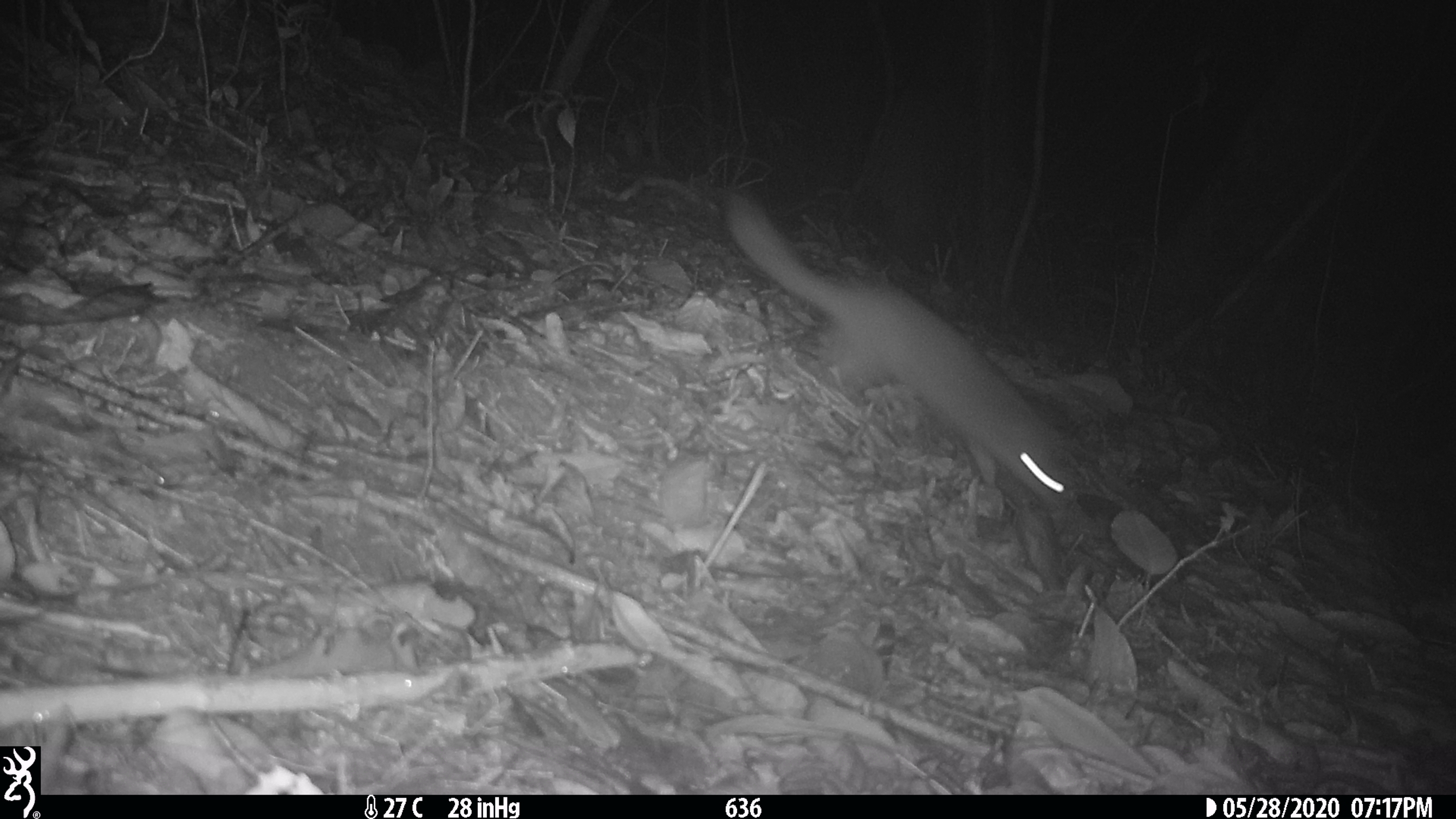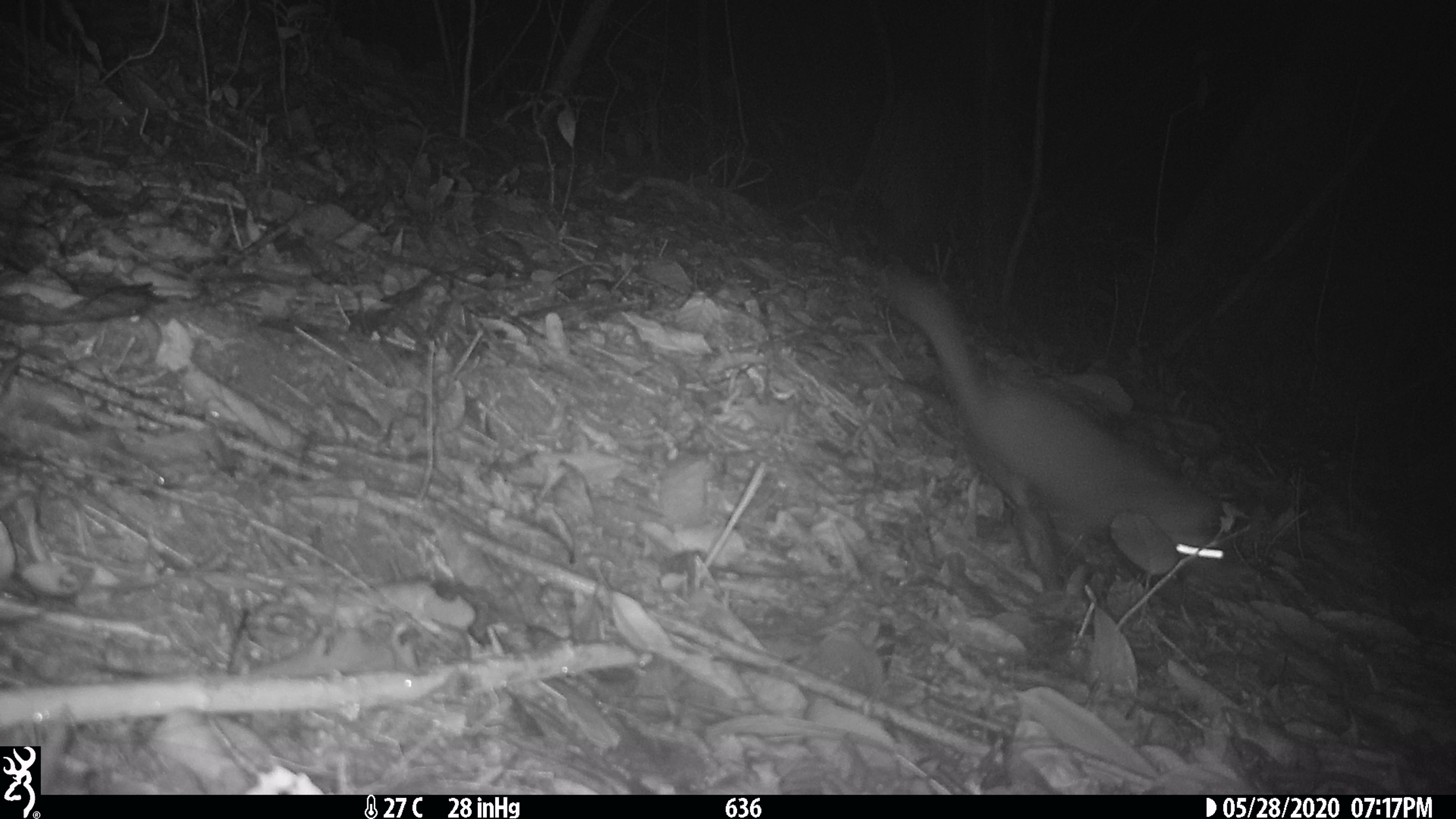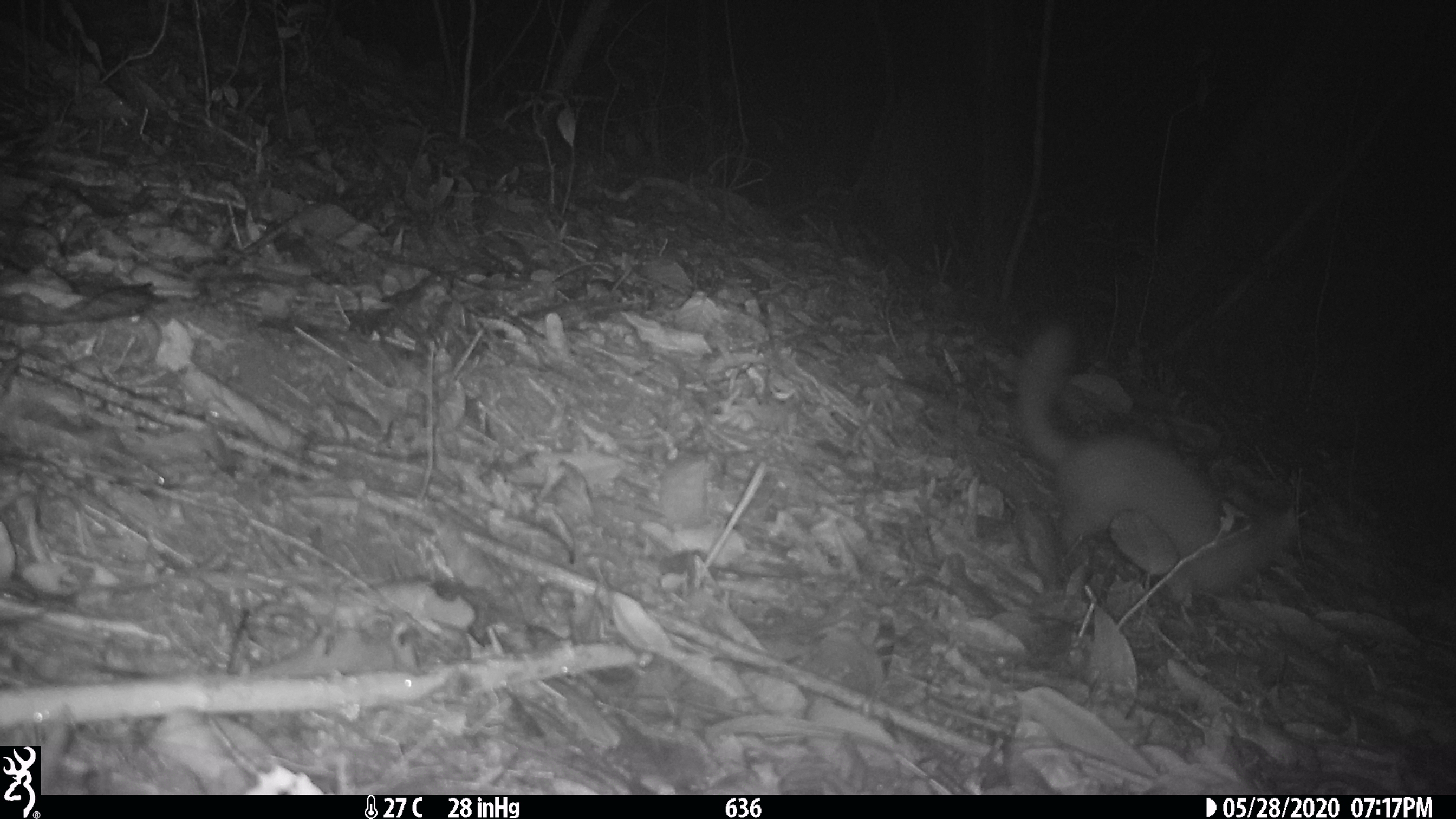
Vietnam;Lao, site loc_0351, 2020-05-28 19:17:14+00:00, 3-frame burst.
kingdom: Animalia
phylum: Chordata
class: Mammalia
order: Carnivora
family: Mustelidae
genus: Melogale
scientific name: Melogale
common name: ferret badger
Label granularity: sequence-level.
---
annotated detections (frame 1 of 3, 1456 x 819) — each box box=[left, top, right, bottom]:
ferret badger: box=[721, 191, 1074, 512]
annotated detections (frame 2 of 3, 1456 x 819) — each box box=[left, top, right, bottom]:
ferret badger: box=[881, 263, 1226, 563]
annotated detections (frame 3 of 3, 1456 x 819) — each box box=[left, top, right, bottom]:
ferret badger: box=[1016, 321, 1297, 605]